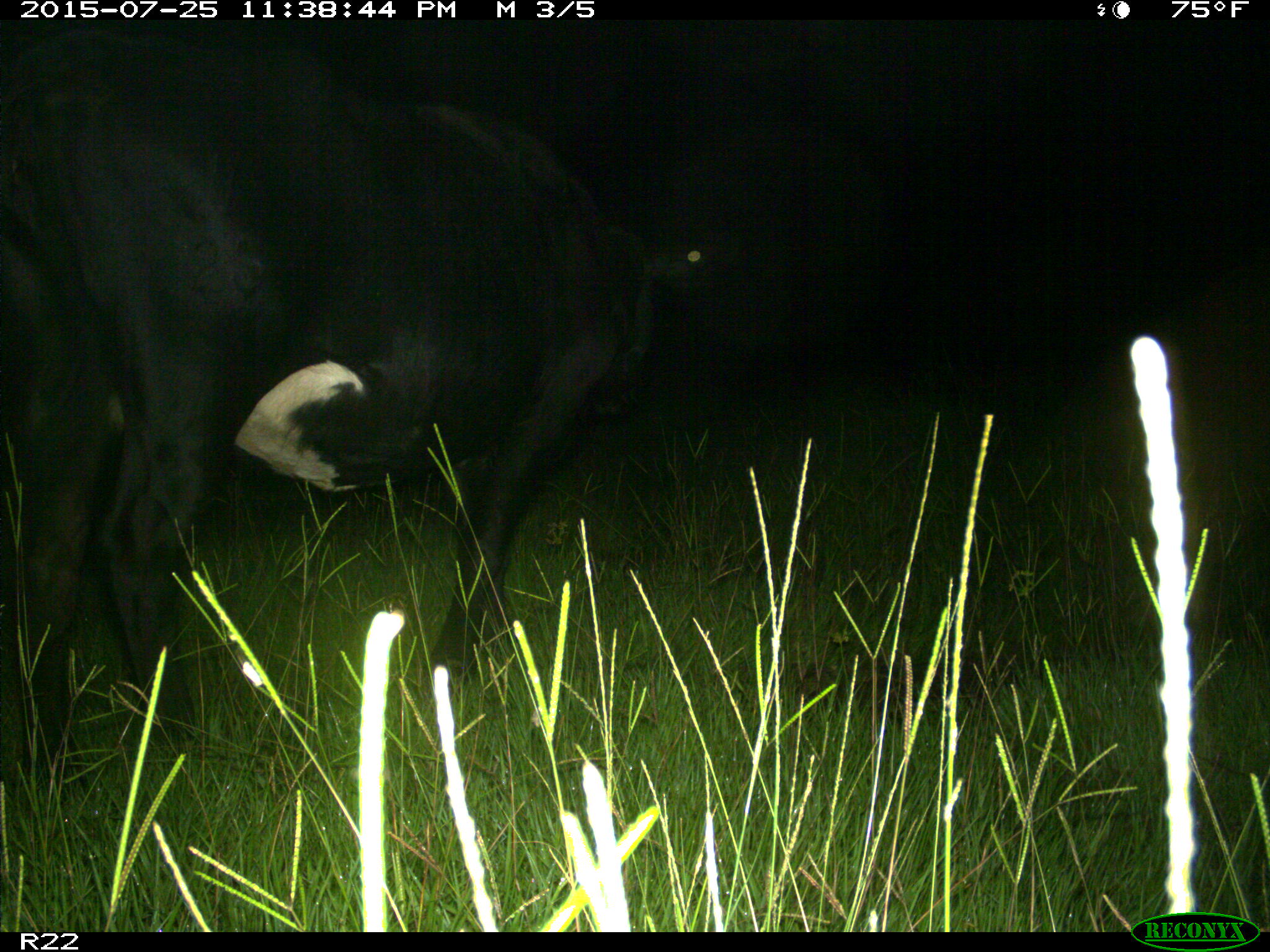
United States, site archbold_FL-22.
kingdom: Animalia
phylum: Chordata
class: Mammalia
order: Artiodactyla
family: Bovidae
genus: Bos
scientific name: Bos taurus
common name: domestic cow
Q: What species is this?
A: Bos taurus (domestic cow).